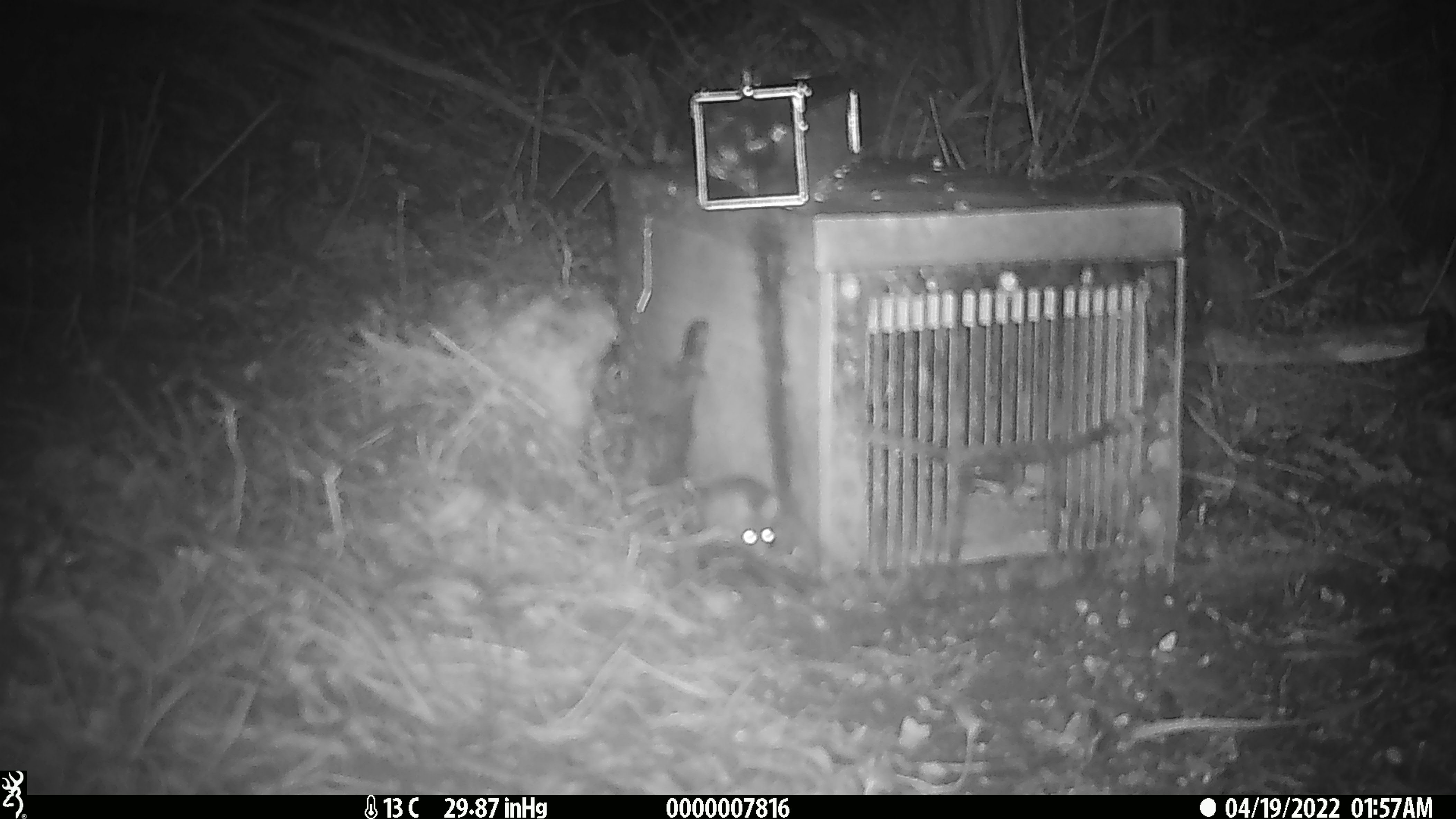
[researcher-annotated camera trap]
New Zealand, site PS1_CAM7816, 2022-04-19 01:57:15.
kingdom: Animalia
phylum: Chordata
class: Mammalia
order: Rodentia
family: Muridae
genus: Mus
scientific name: Mus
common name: mouse